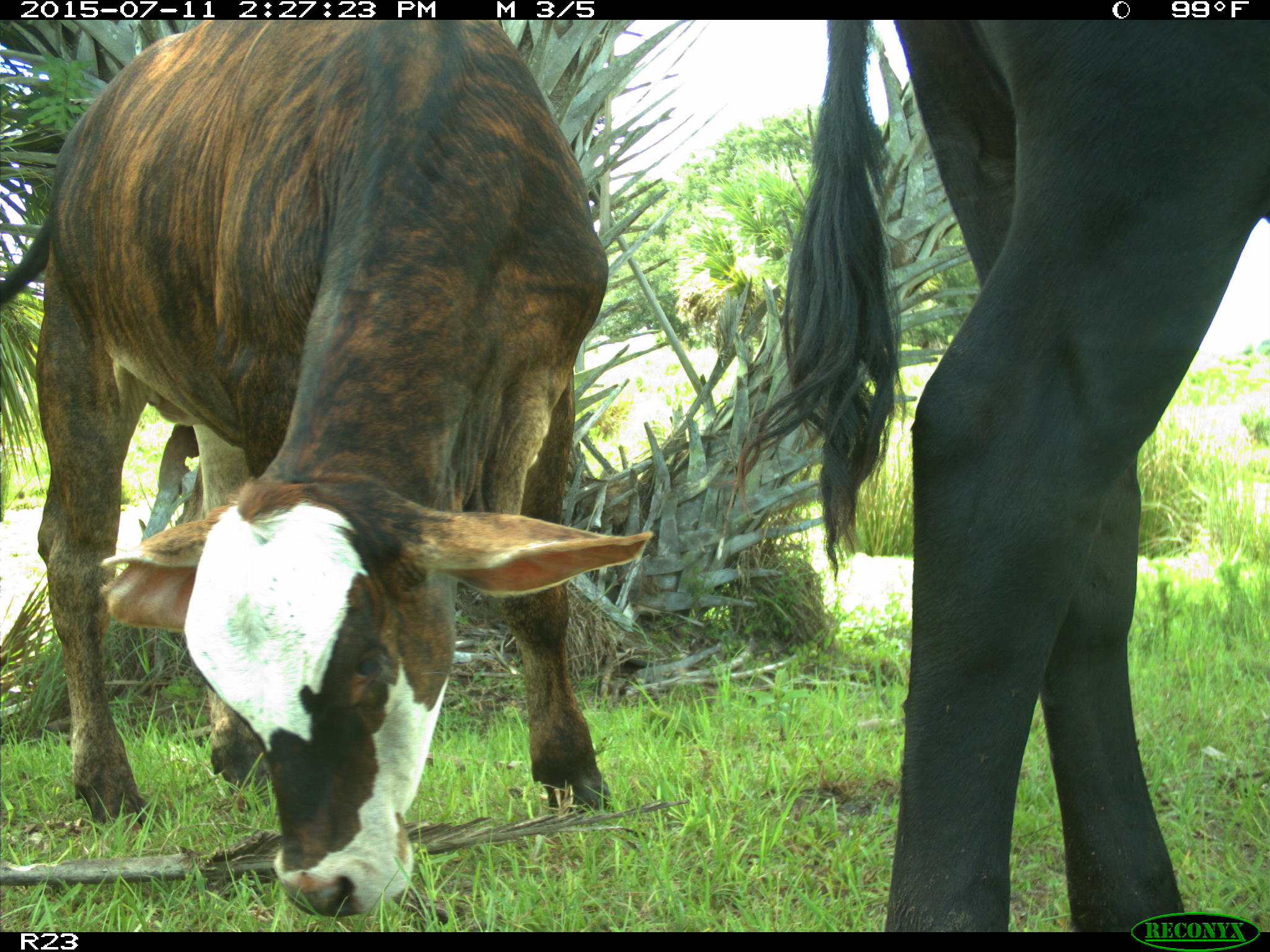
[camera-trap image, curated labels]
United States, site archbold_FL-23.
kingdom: Animalia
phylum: Chordata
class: Mammalia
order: Artiodactyla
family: Bovidae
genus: Bos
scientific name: Bos taurus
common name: domestic cow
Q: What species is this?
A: Bos taurus (domestic cow).